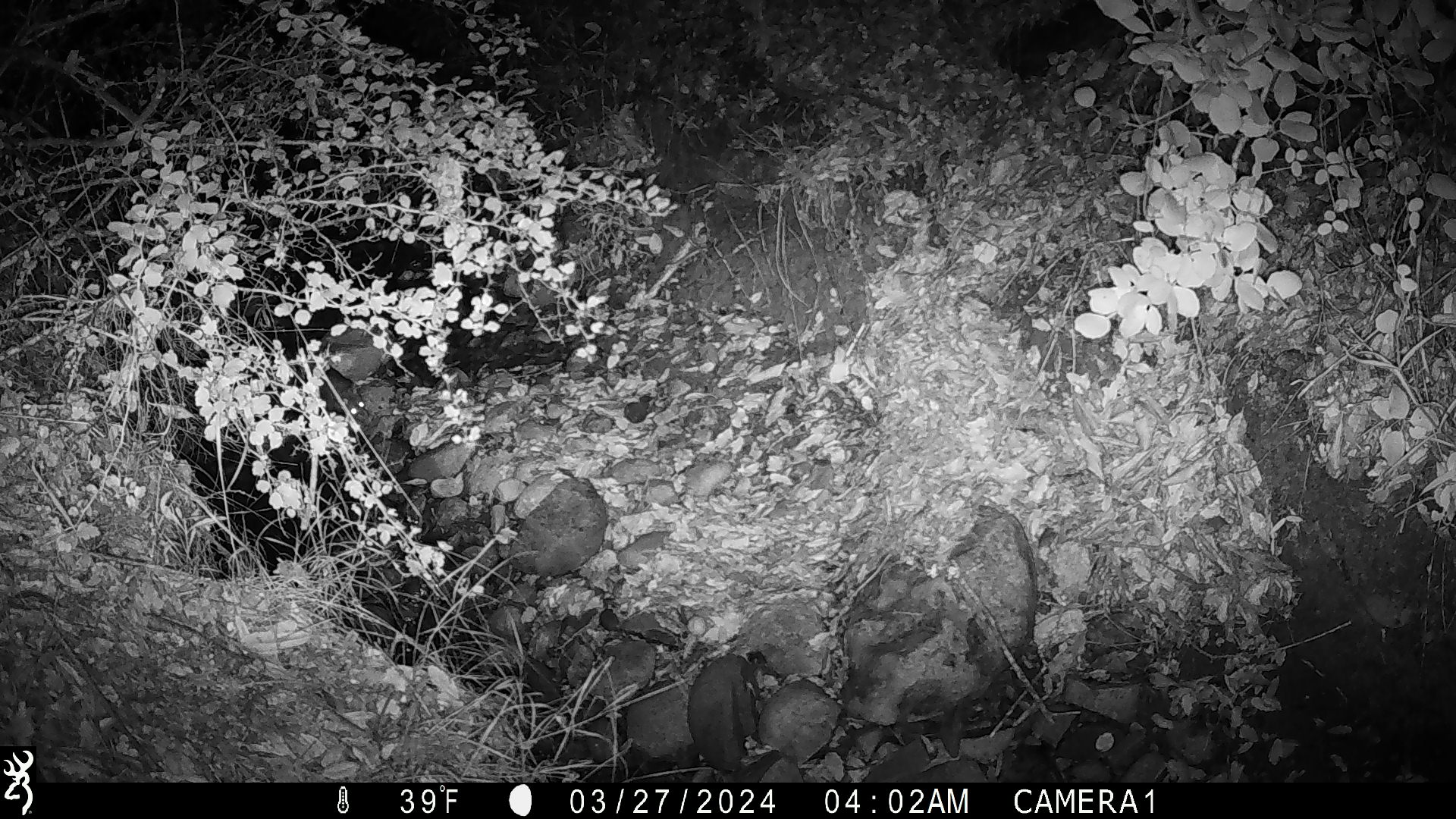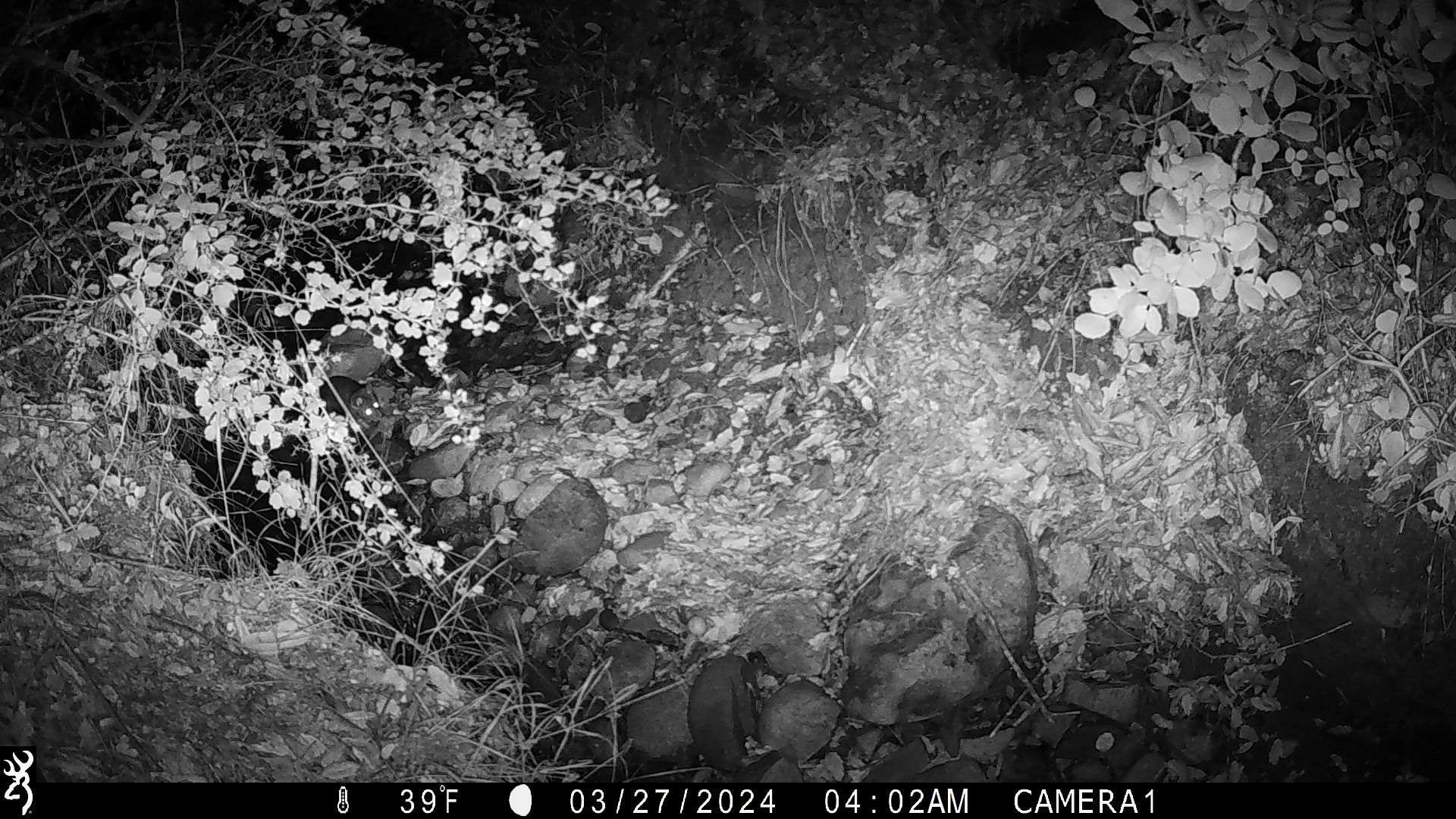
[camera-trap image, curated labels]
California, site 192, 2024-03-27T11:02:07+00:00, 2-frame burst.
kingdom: Animalia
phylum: Chordata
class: Mammalia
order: Rodentia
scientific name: Rodentia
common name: mouse or rat